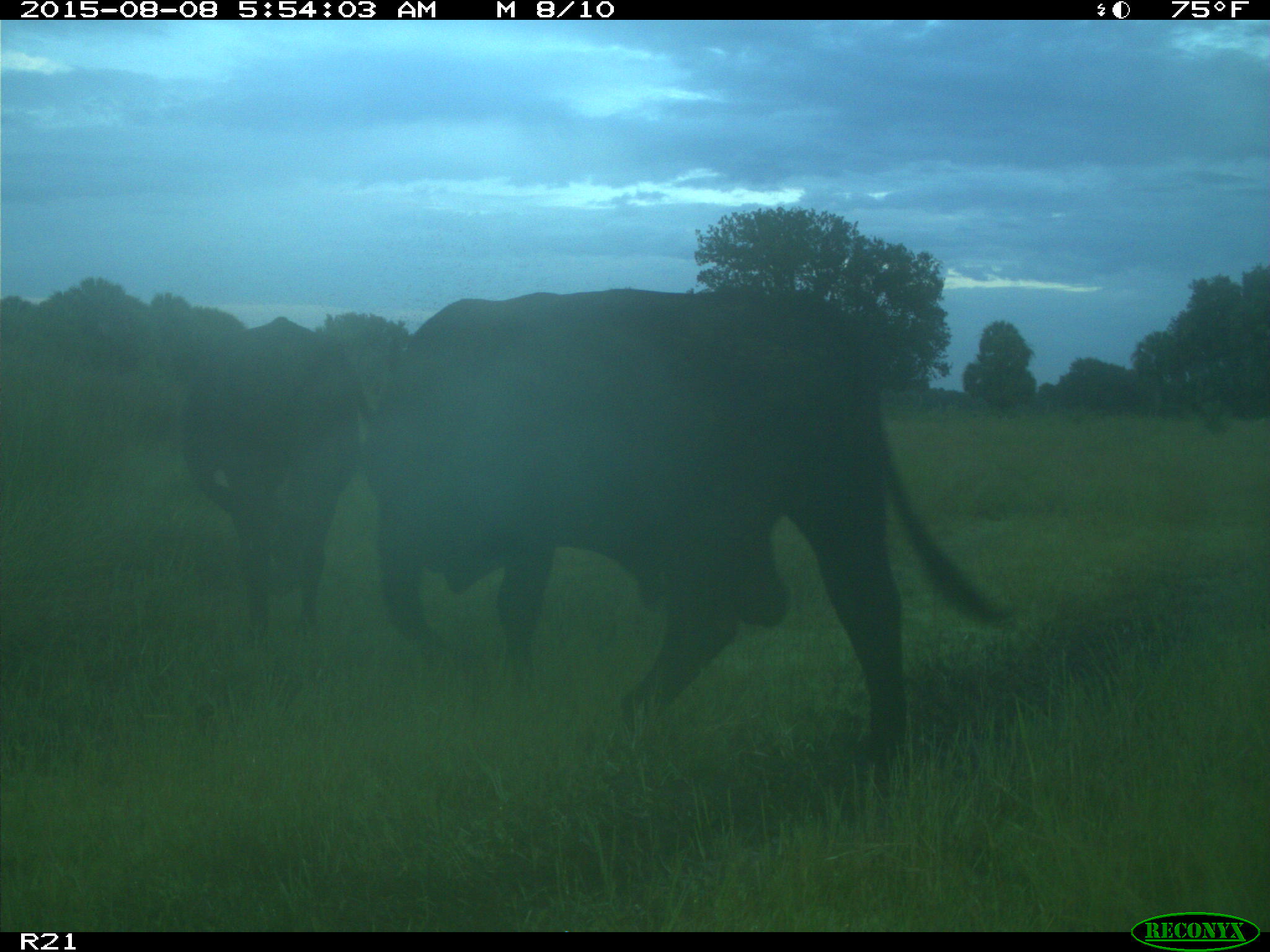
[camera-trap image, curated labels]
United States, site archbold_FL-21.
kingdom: Animalia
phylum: Chordata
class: Mammalia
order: Artiodactyla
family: Bovidae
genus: Bos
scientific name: Bos taurus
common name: domestic cow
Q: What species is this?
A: Bos taurus (domestic cow).